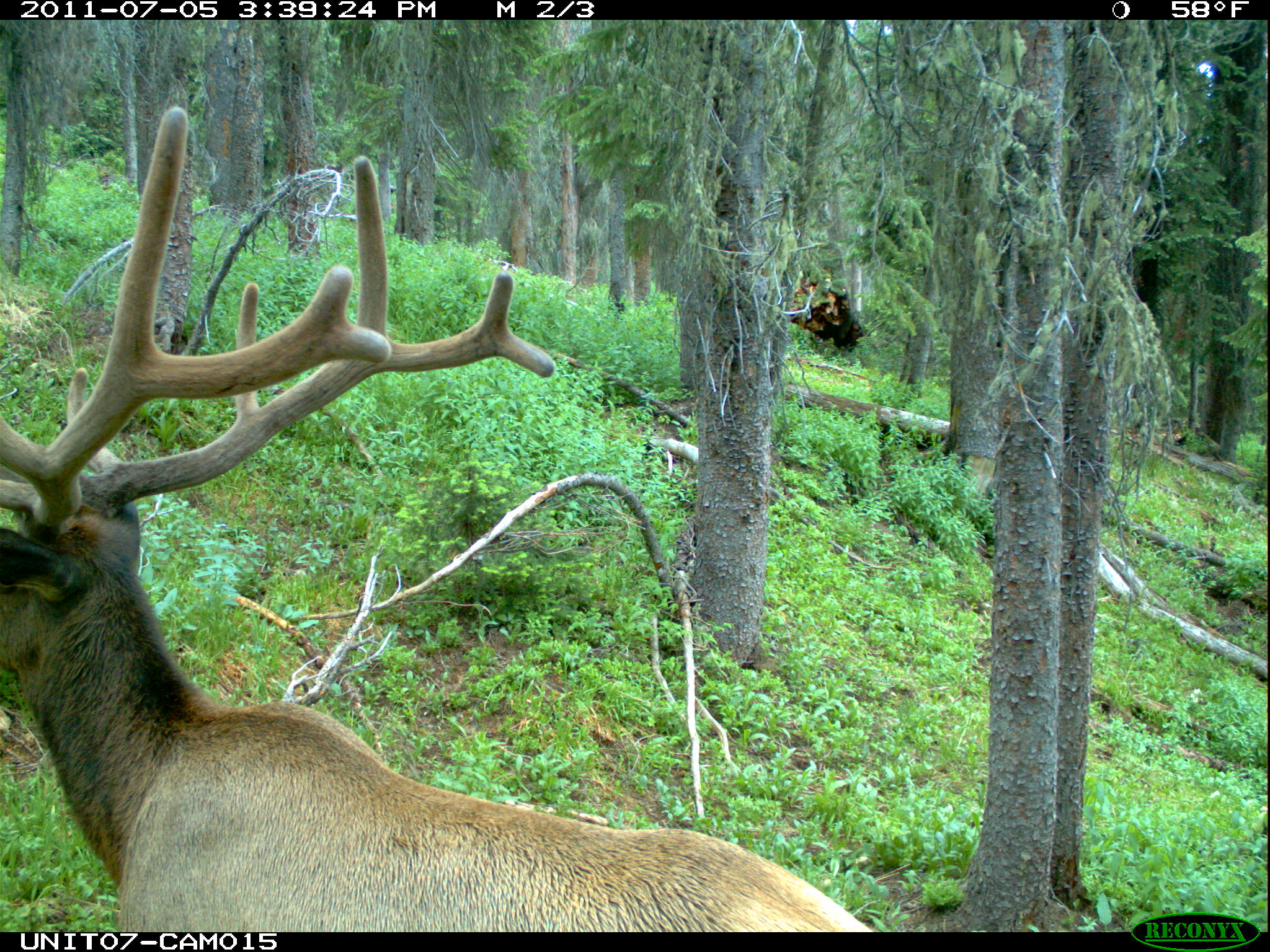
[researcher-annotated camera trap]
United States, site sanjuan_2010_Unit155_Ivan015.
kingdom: Animalia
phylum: Chordata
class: Mammalia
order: Artiodactyla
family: Cervidae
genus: Cervus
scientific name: Cervus elaphus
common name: red deer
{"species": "Cervus elaphus (red deer)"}